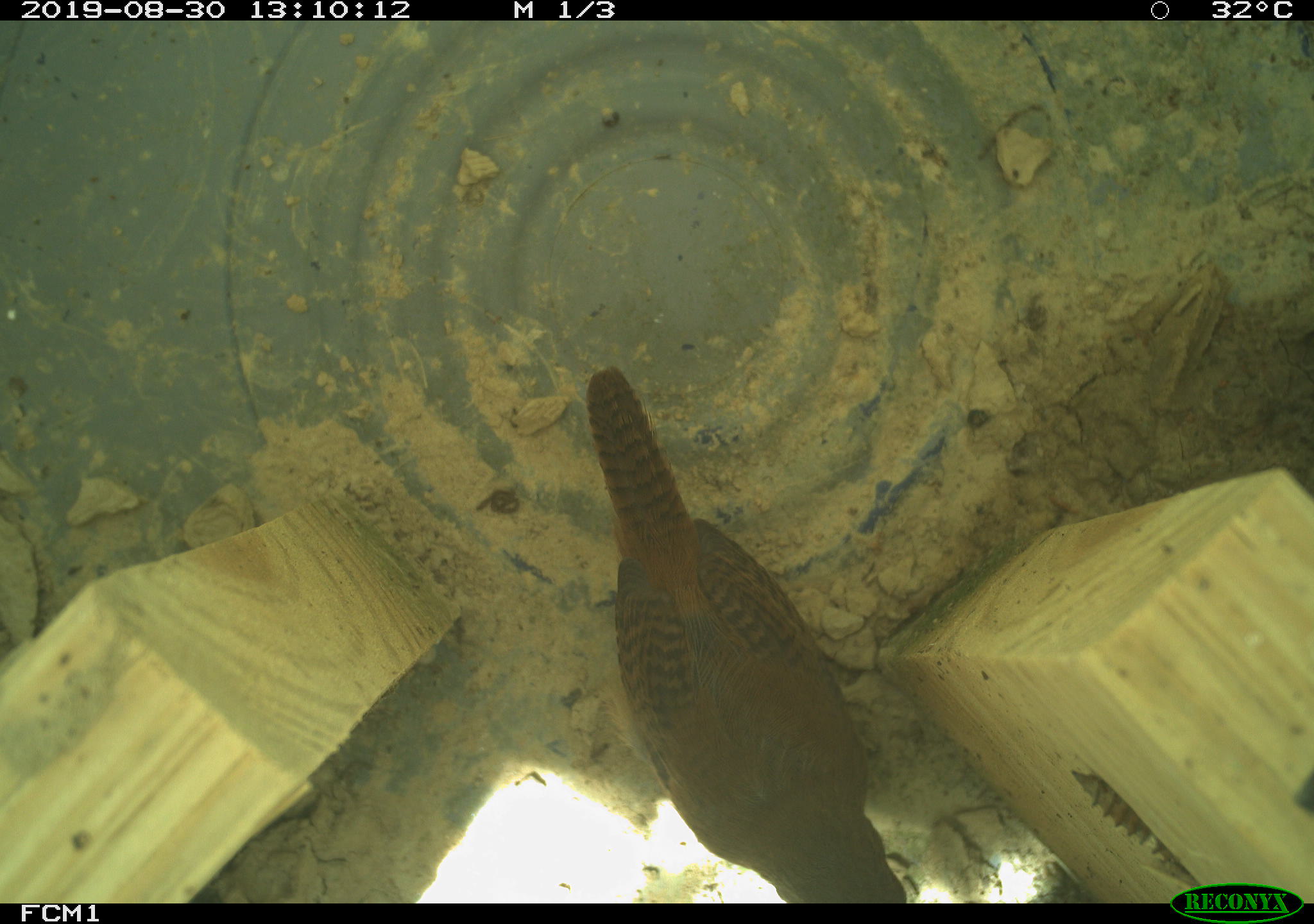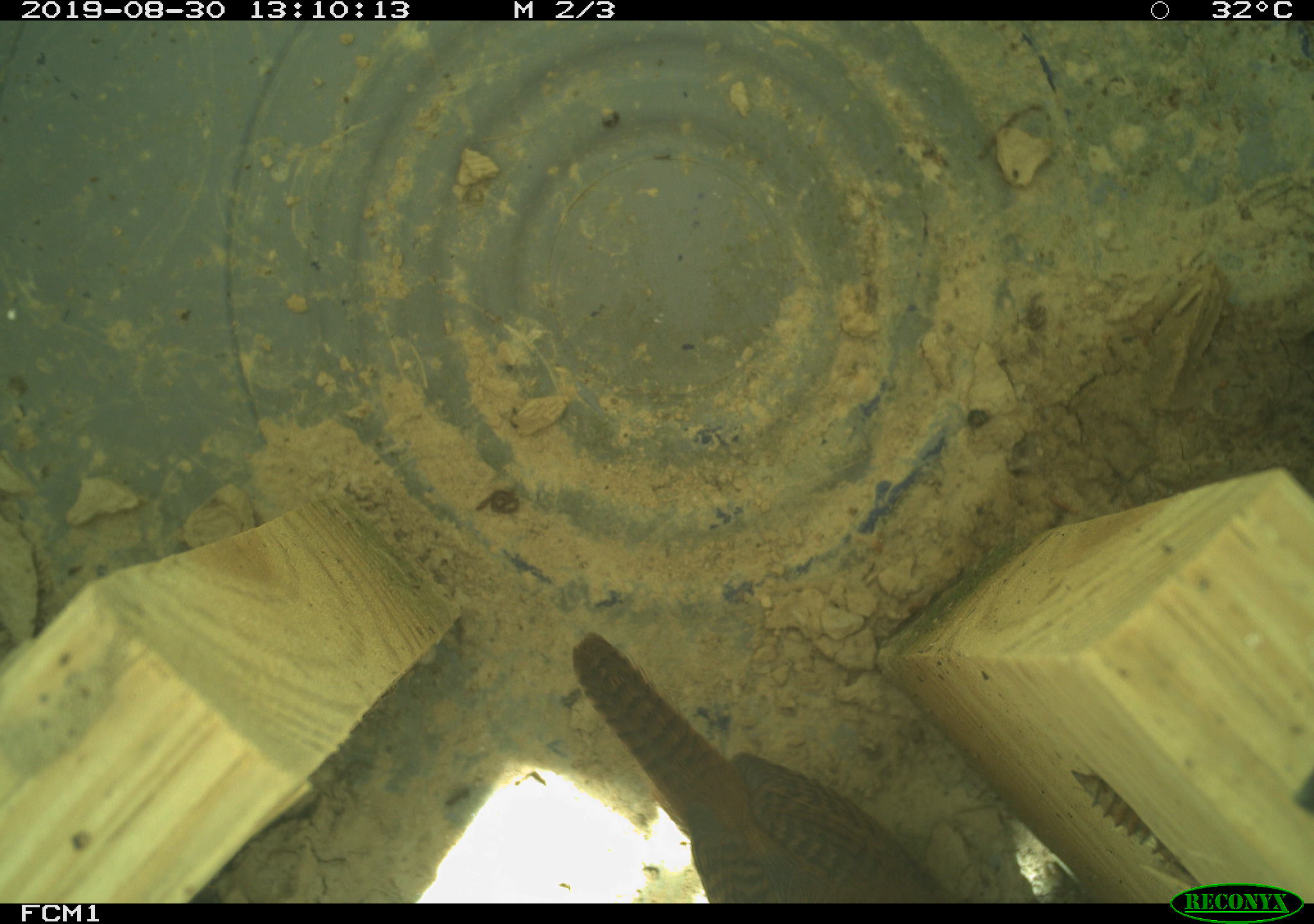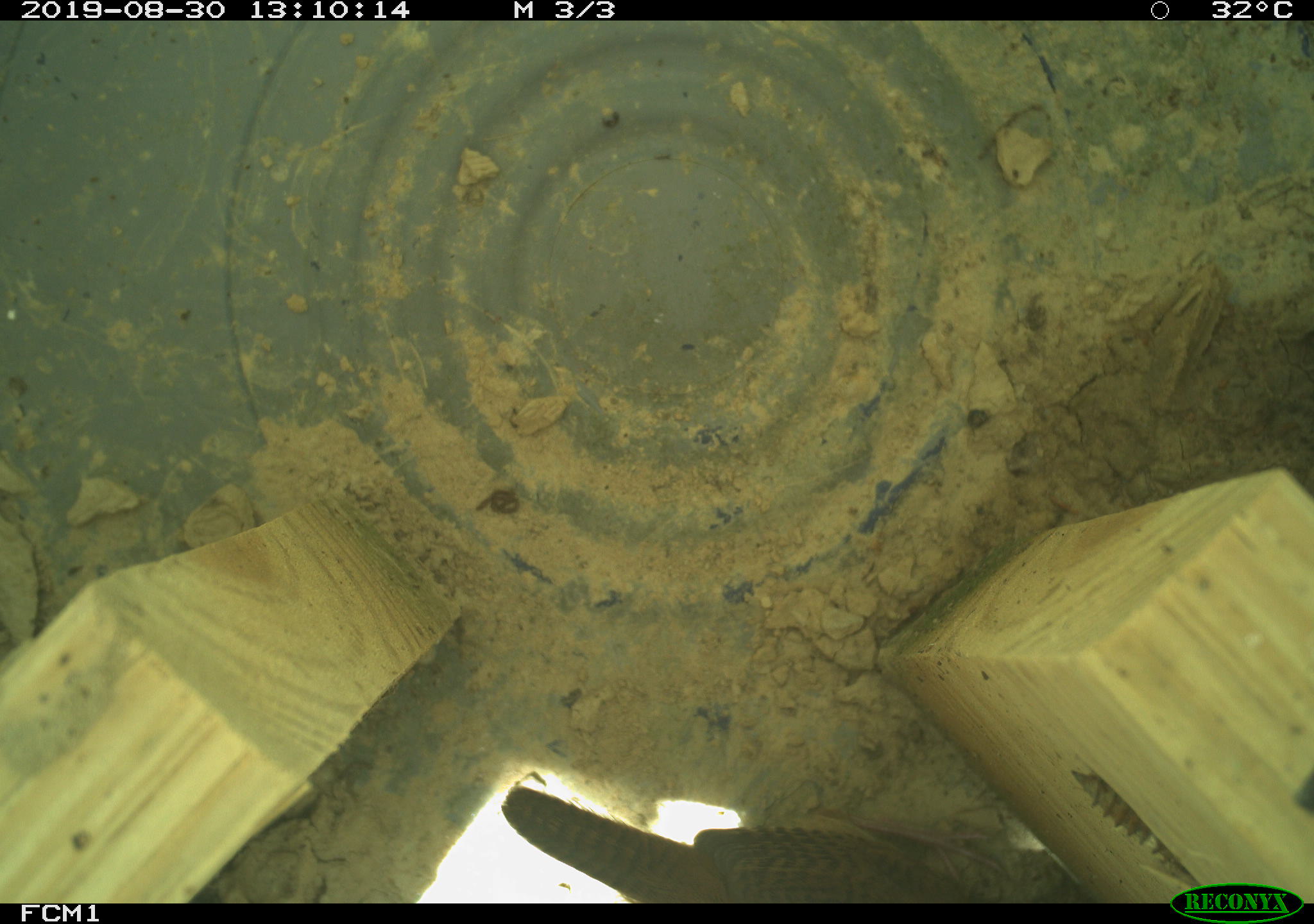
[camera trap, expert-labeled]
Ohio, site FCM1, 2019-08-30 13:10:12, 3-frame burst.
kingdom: Animalia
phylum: Chordata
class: Aves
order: Passeriformes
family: Troglodytidae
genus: Troglodytes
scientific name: Troglodytes aedon aedon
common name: northern house wren